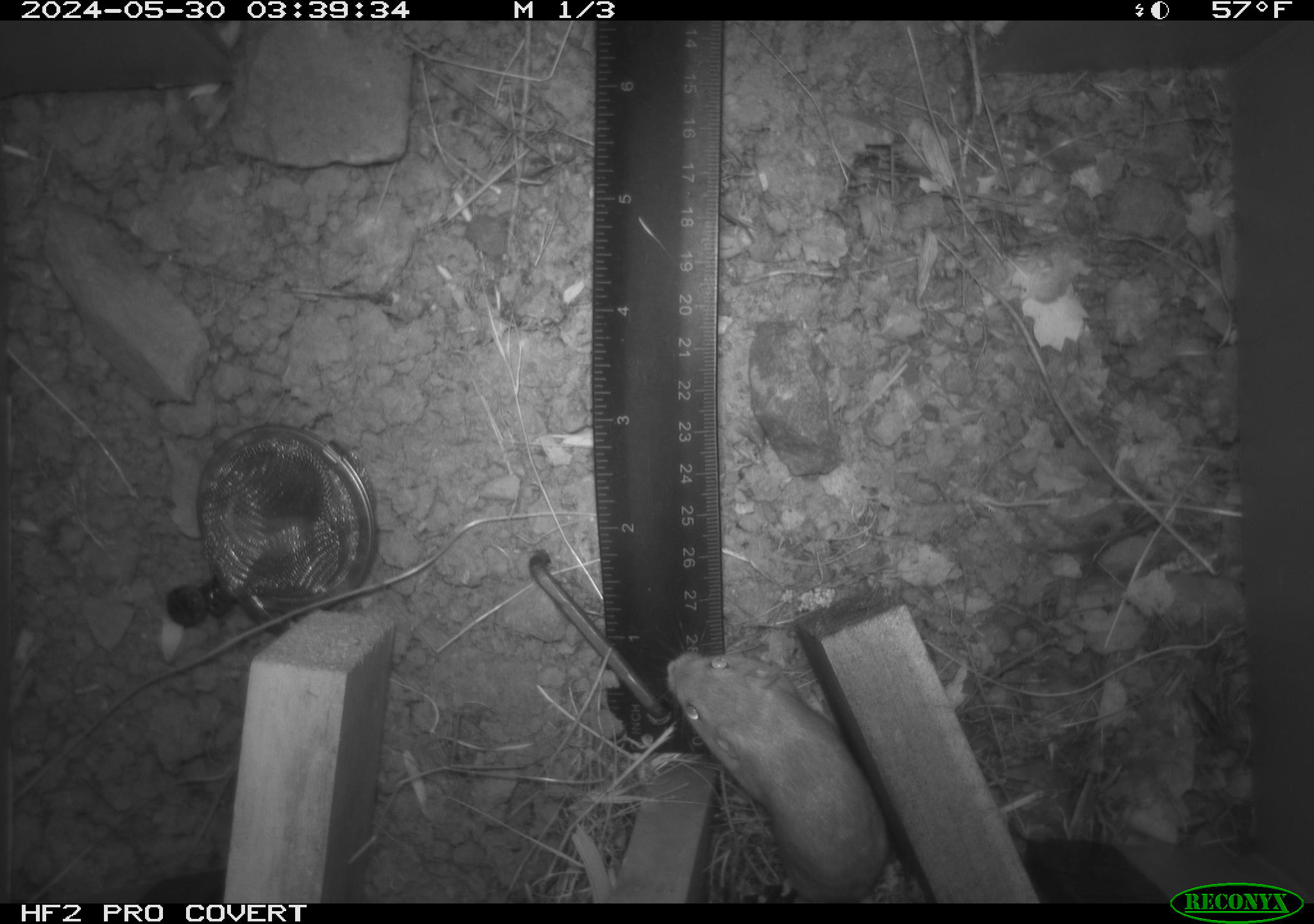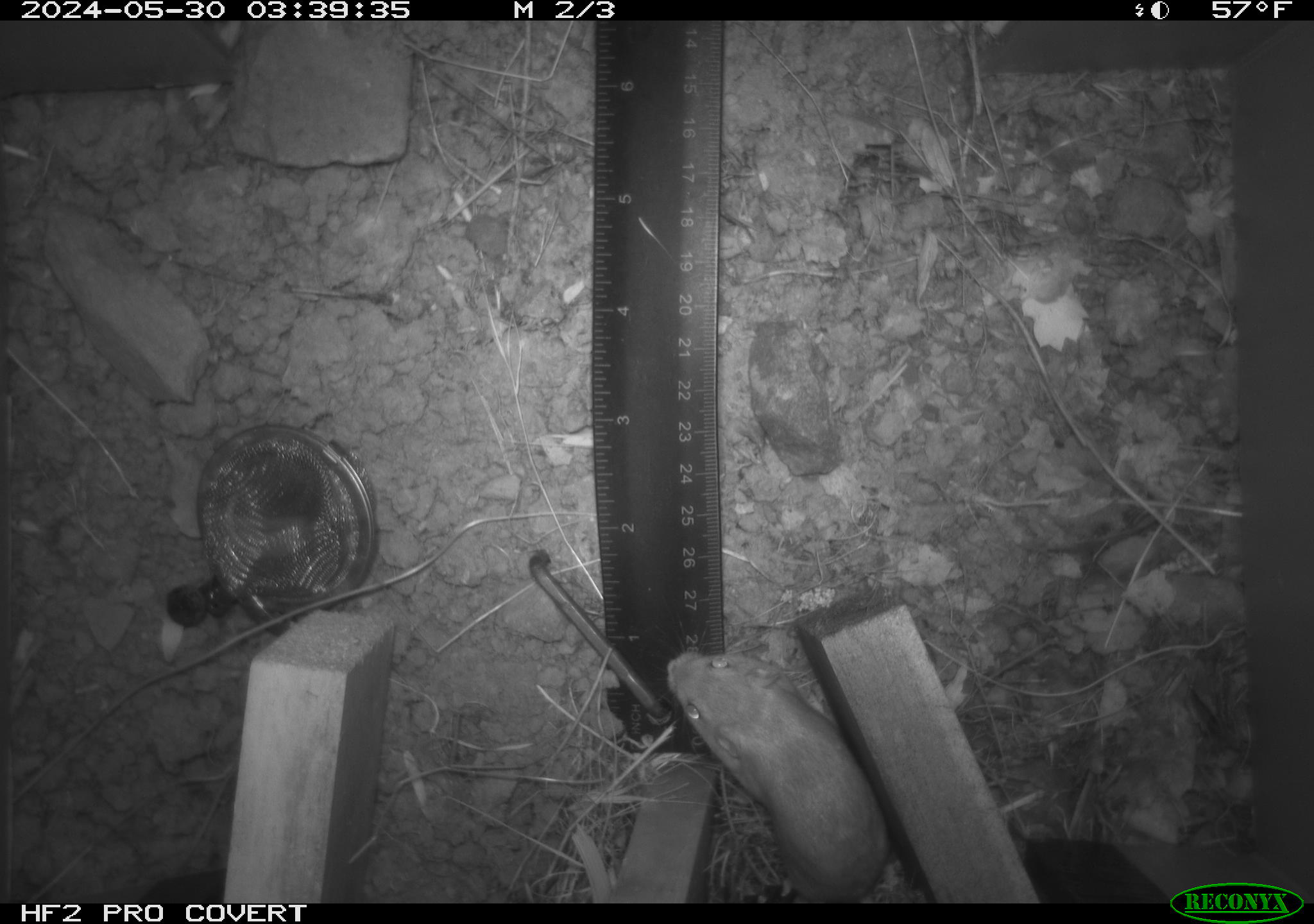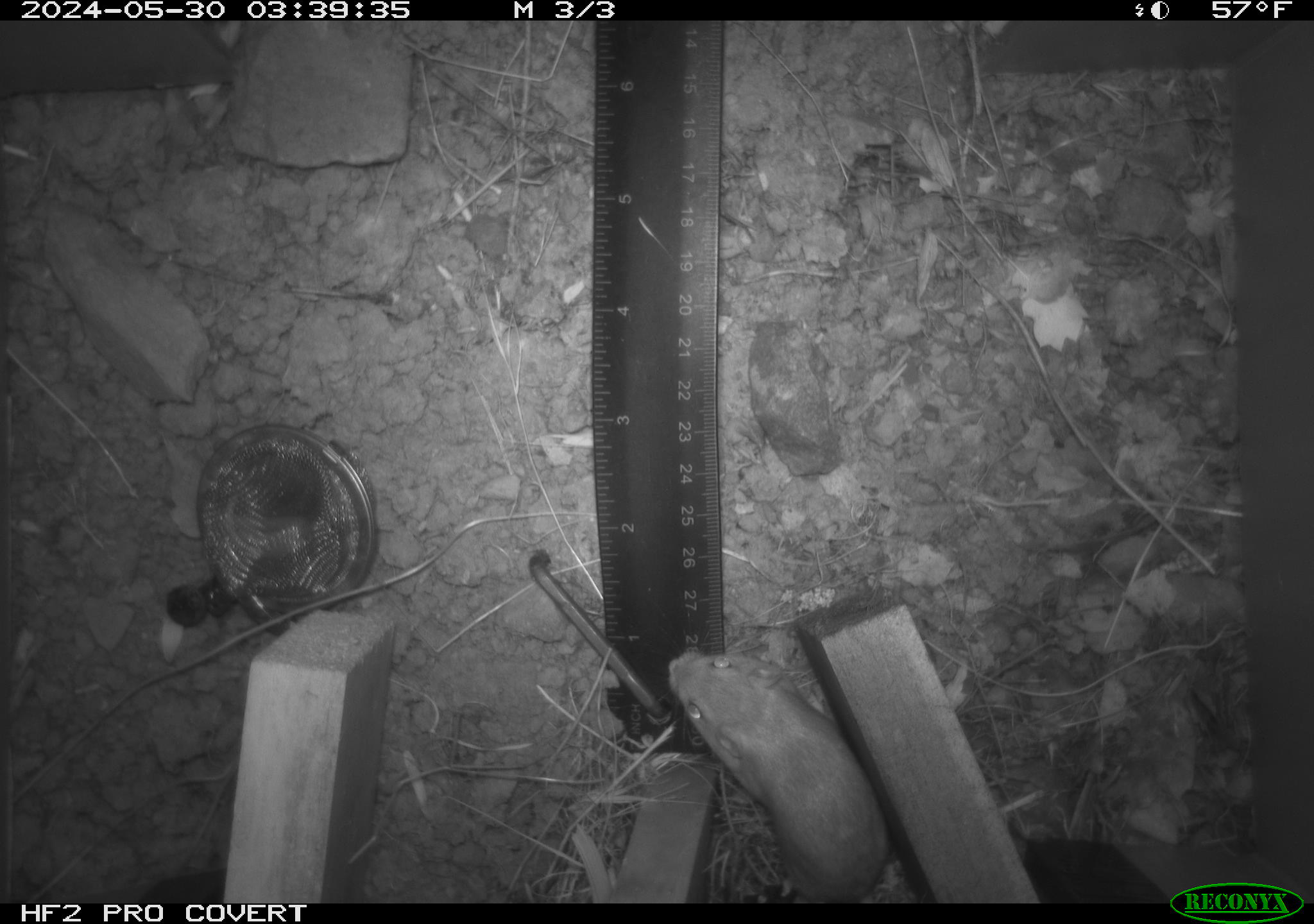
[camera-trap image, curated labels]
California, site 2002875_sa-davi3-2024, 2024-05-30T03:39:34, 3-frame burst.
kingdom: Animalia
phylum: Chordata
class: Mammalia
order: Rodentia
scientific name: Rodentia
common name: mouse species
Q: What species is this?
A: Mouse species (Rodentia).